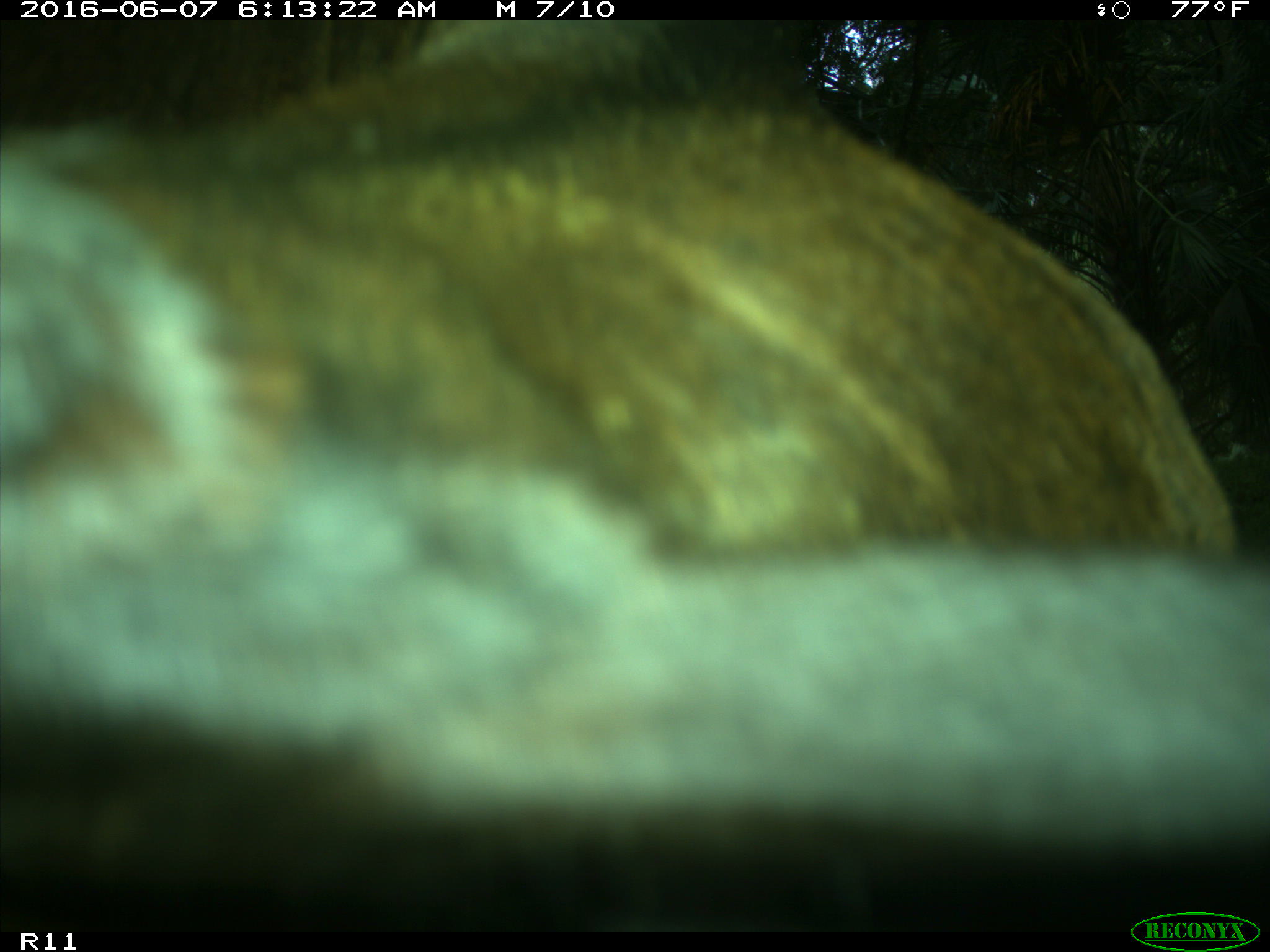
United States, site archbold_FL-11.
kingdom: Animalia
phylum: Chordata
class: Mammalia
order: Artiodactyla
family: Bovidae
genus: Bos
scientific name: Bos taurus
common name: domestic cow